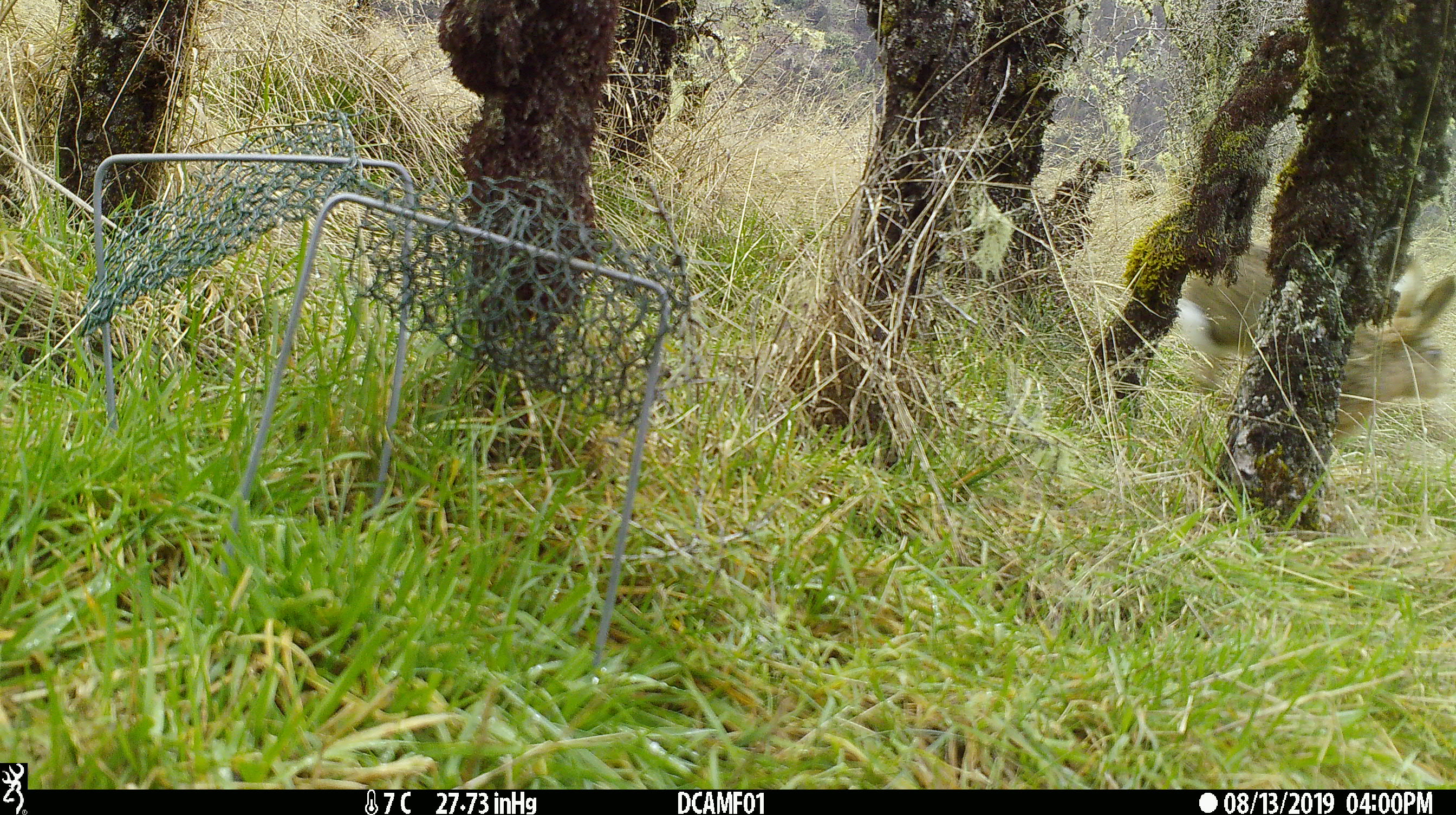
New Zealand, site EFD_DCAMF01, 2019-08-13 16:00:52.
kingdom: Animalia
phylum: Chordata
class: Mammalia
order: Lagomorpha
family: Leporidae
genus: Lepus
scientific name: Lepus europaeus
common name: brown hare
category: hare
Hare (brown hare) (Lepus europaeus).